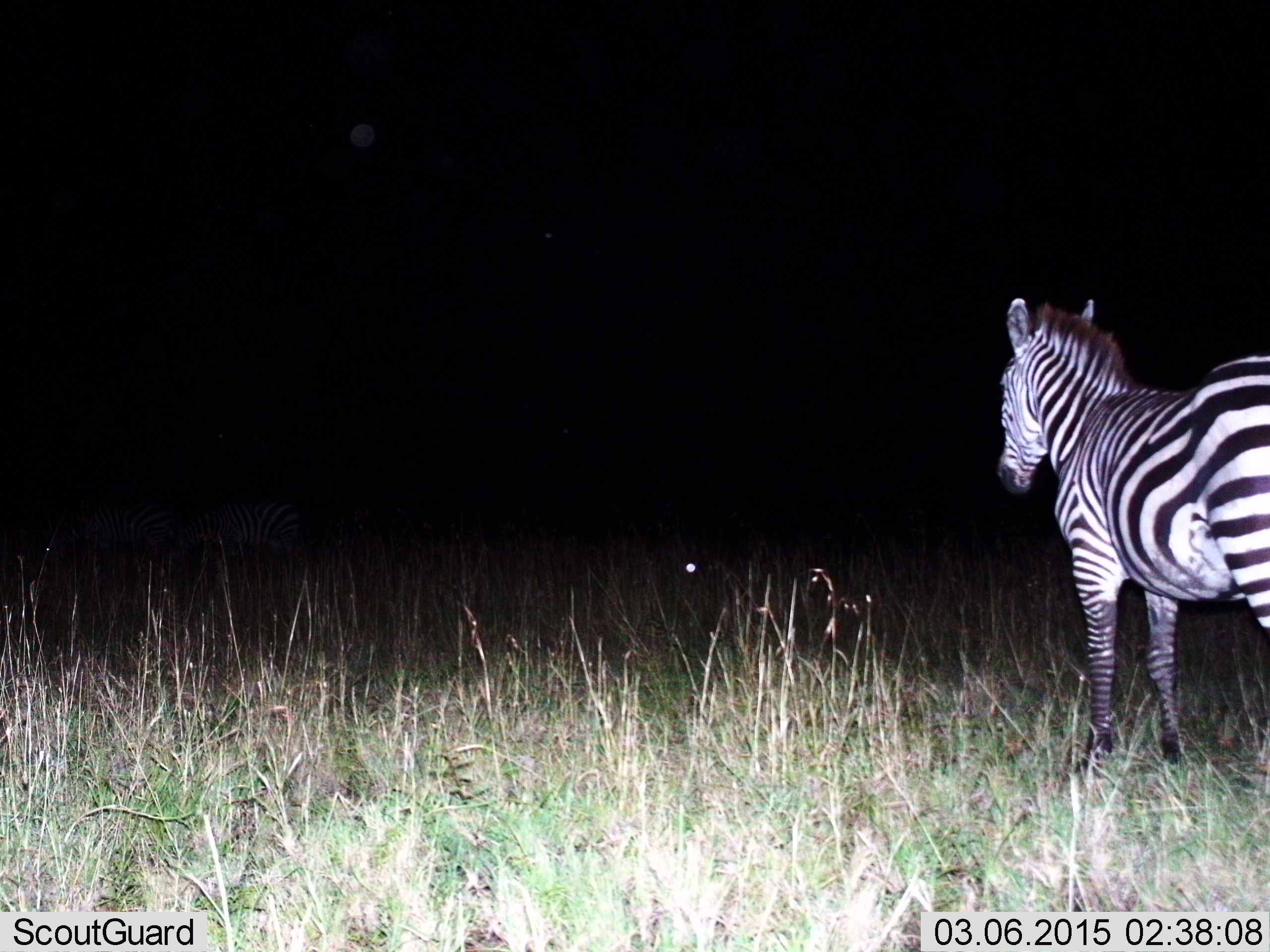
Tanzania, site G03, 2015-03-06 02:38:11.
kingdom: Animalia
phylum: Chordata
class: Mammalia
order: Perissodactyla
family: Equidae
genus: Equus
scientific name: Equus quagga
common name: plains zebra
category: zebra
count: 2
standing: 100%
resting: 0%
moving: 0%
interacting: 0%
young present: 0%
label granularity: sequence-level